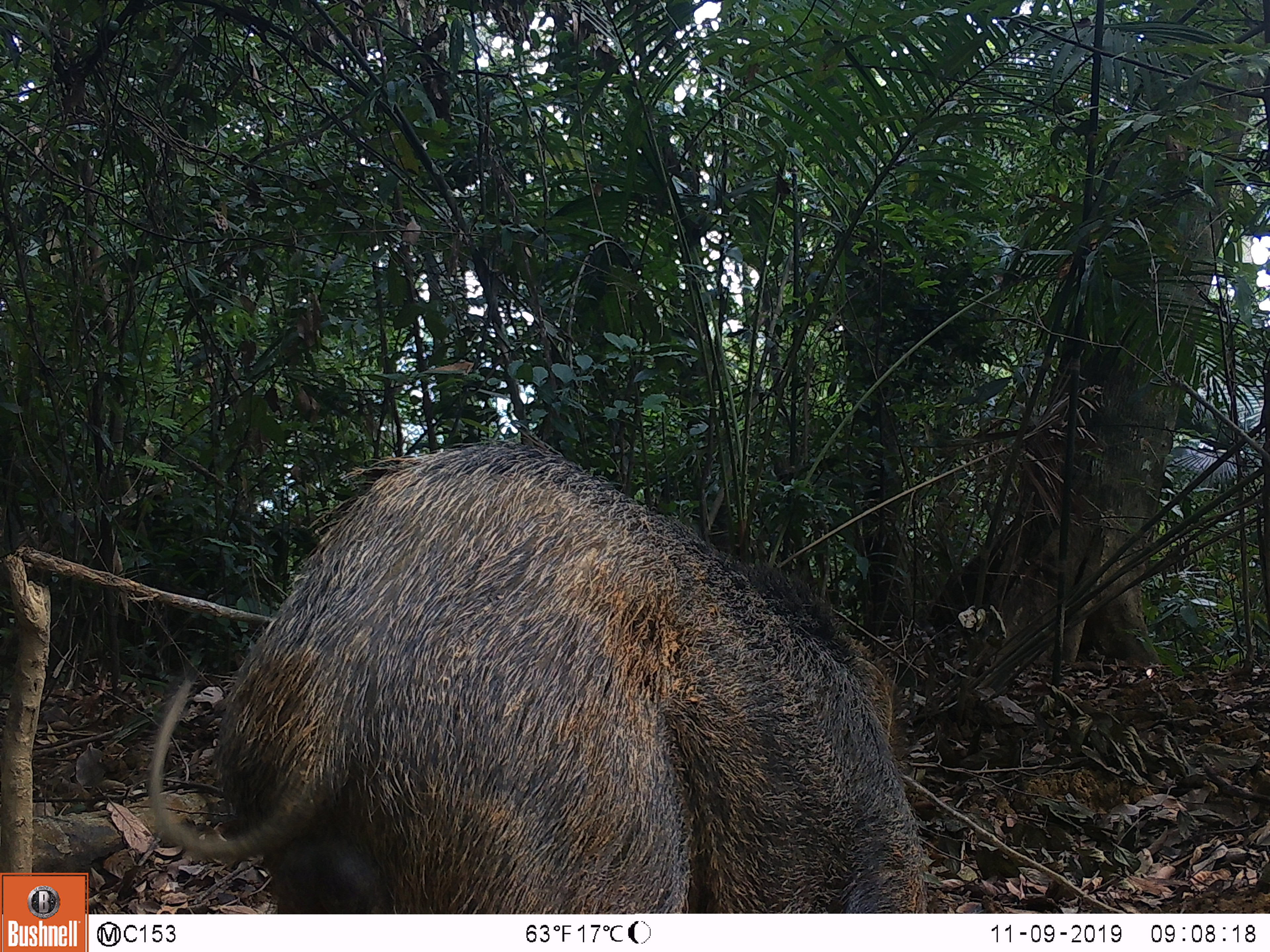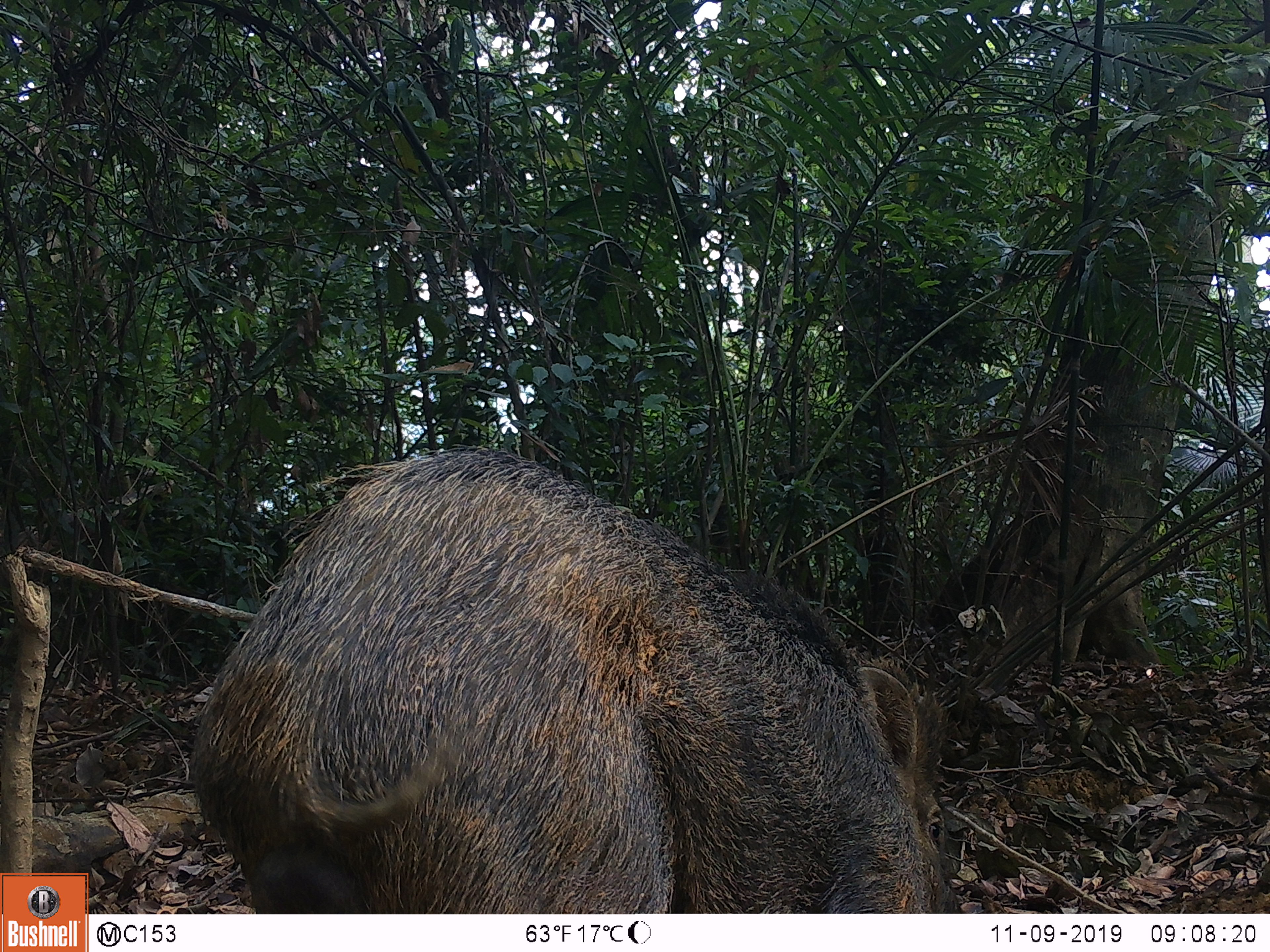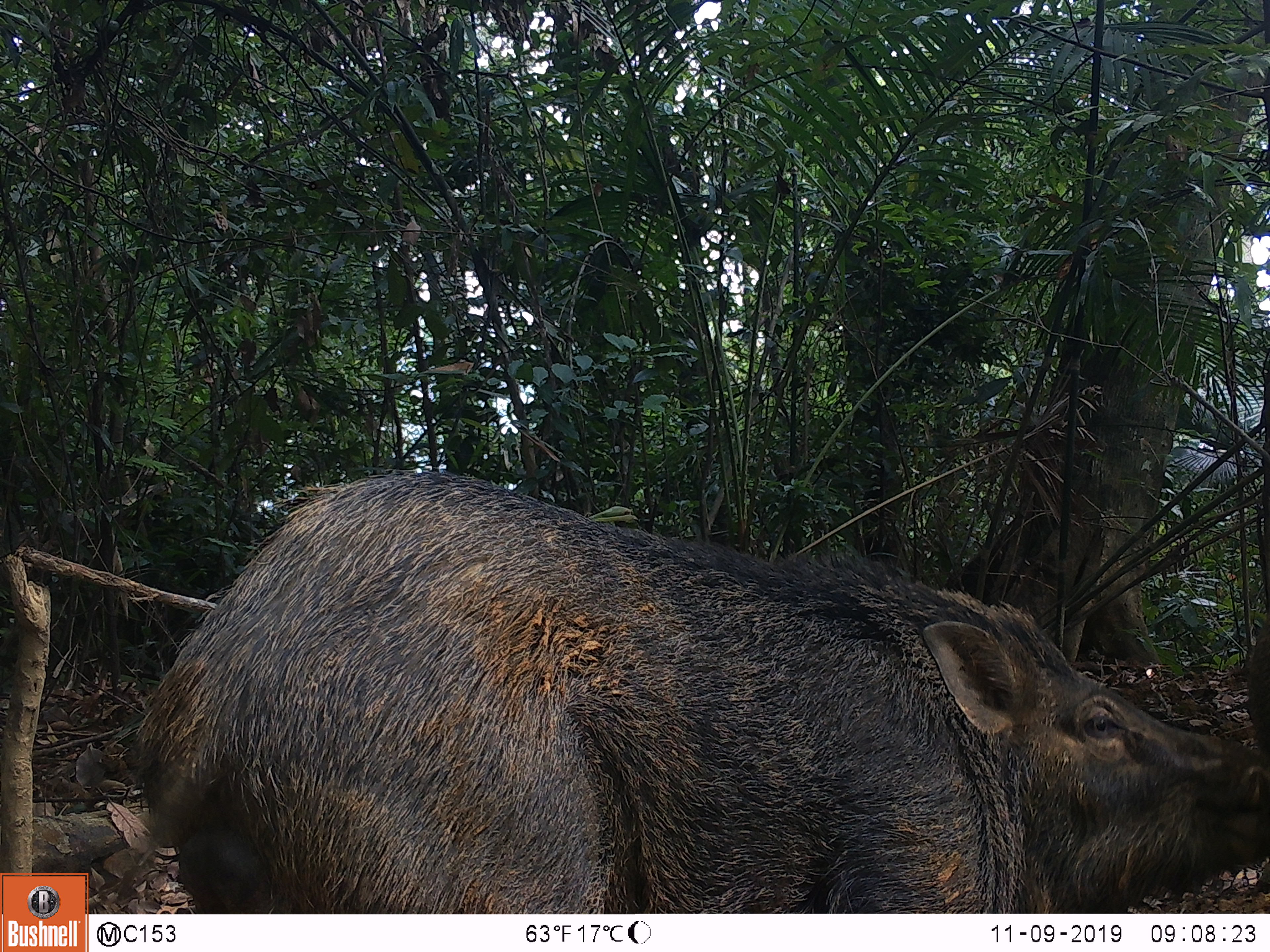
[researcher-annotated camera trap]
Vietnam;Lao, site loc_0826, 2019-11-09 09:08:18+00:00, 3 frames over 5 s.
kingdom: Animalia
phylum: Chordata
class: Mammalia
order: Artiodactyla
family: Suidae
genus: Sus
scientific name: Sus scrofa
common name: eurasian wild pig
Eurasian wild pig (Sus scrofa). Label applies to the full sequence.